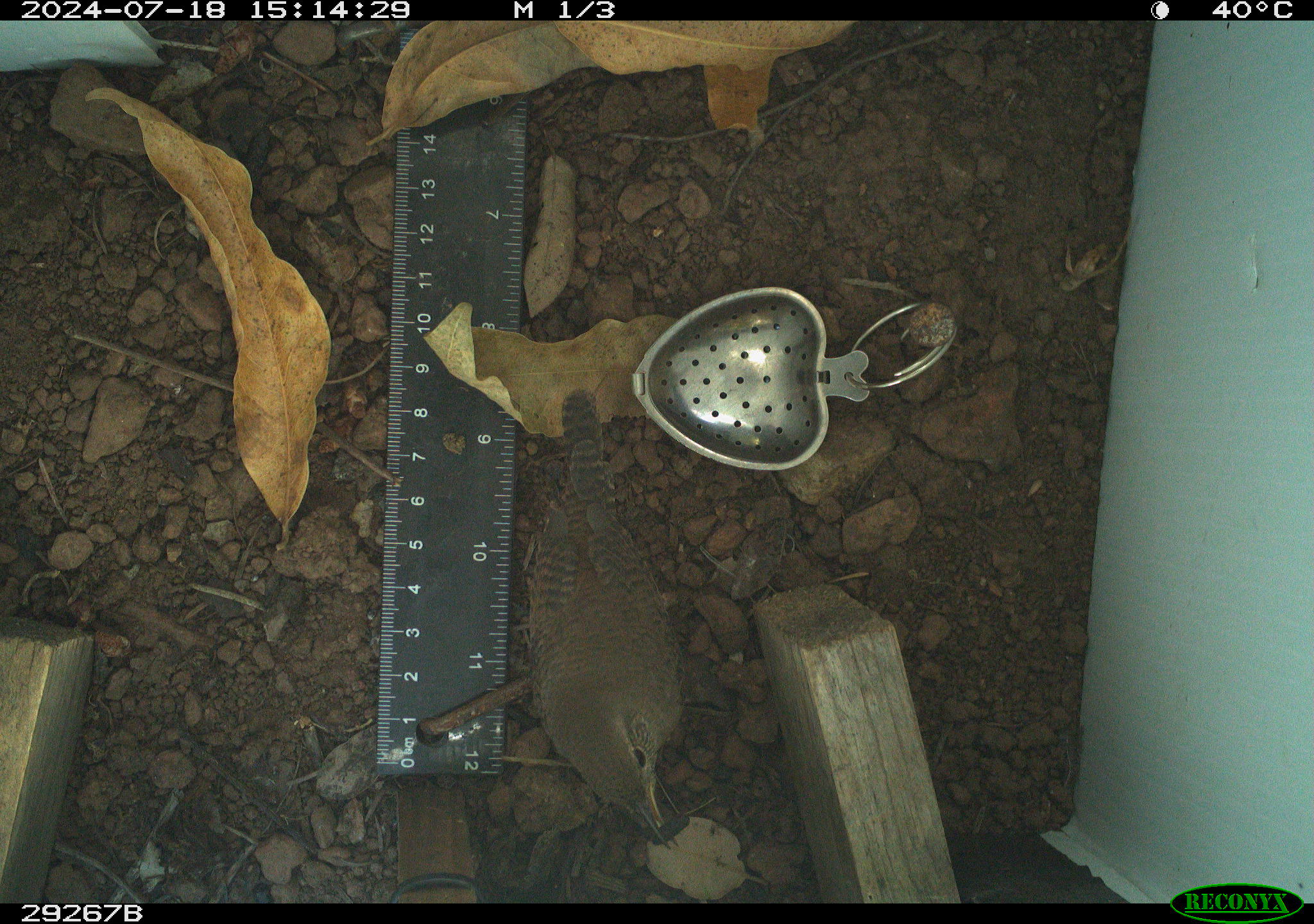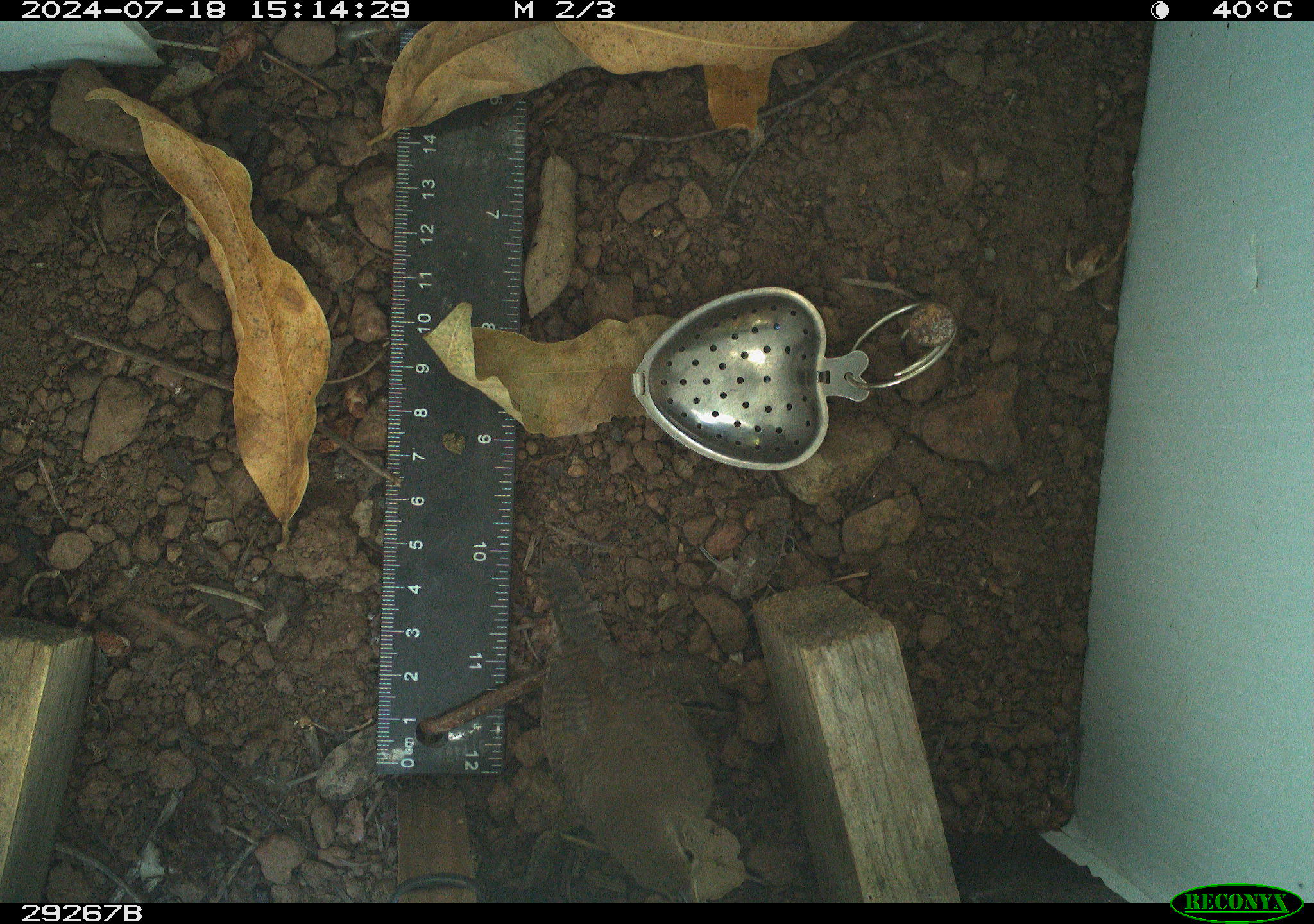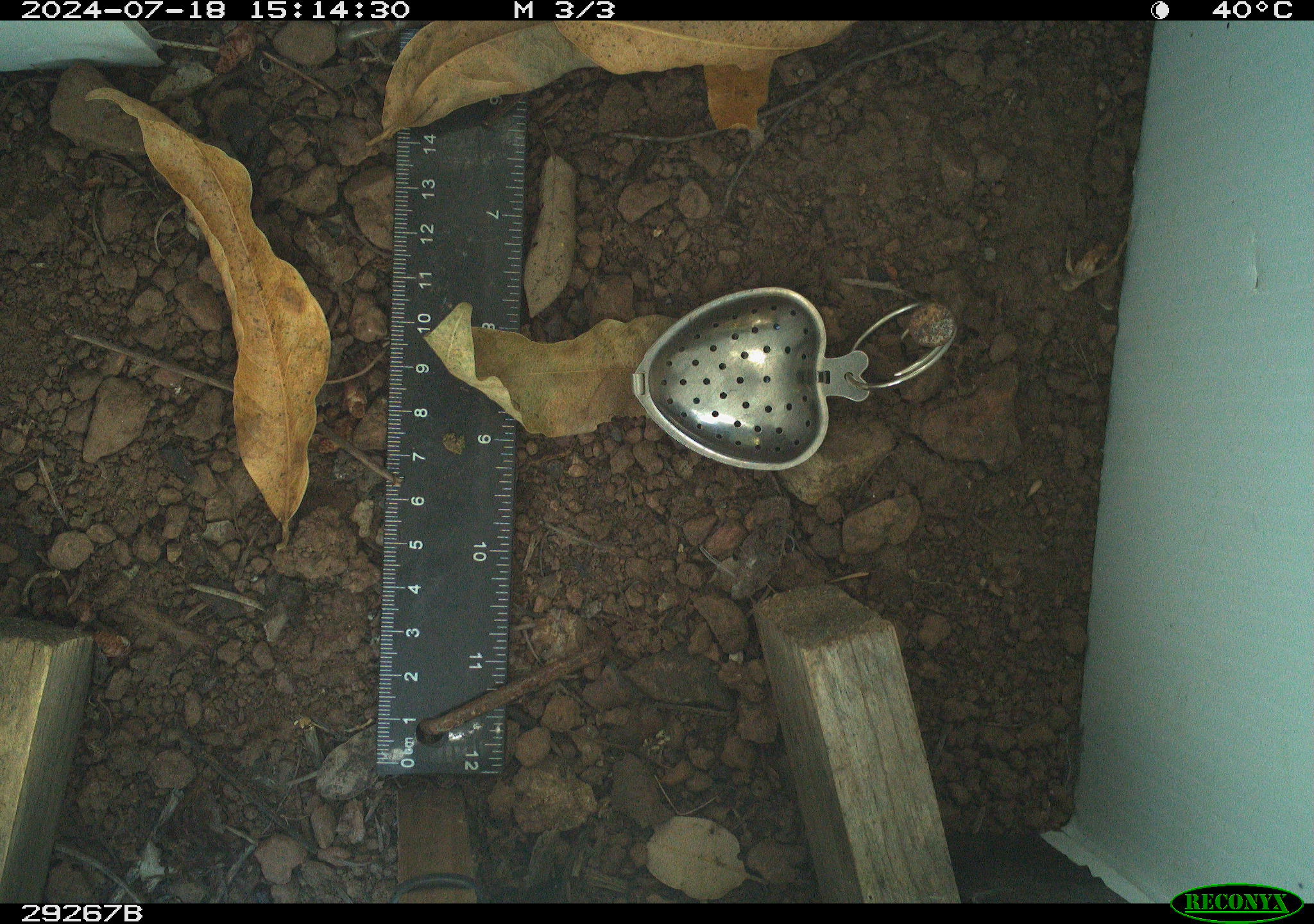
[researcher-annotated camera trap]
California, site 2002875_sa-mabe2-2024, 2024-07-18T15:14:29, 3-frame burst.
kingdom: Animalia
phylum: Chordata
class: Aves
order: Passeriformes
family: Troglodytidae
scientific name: Troglodytidae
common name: wren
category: troglodytidae family